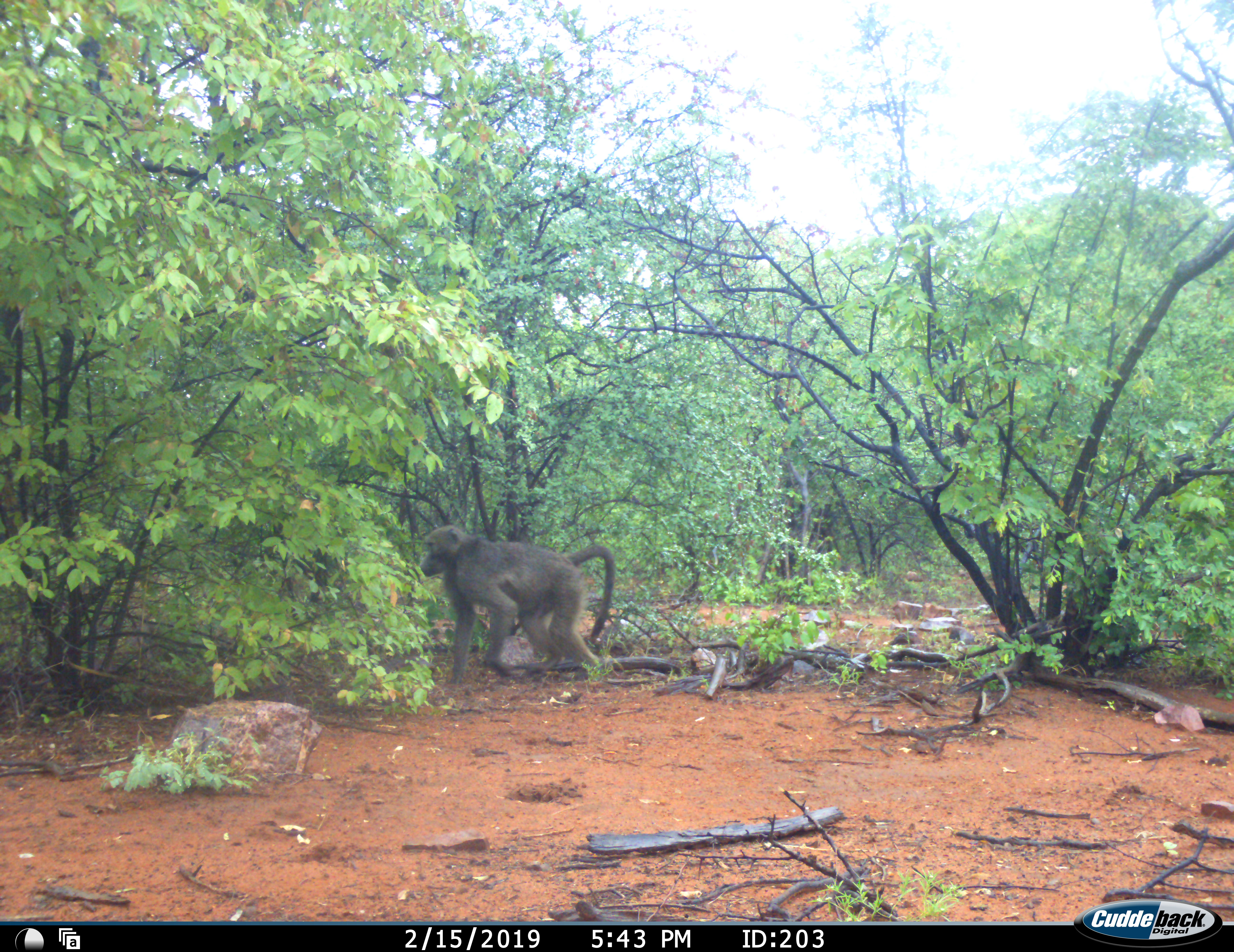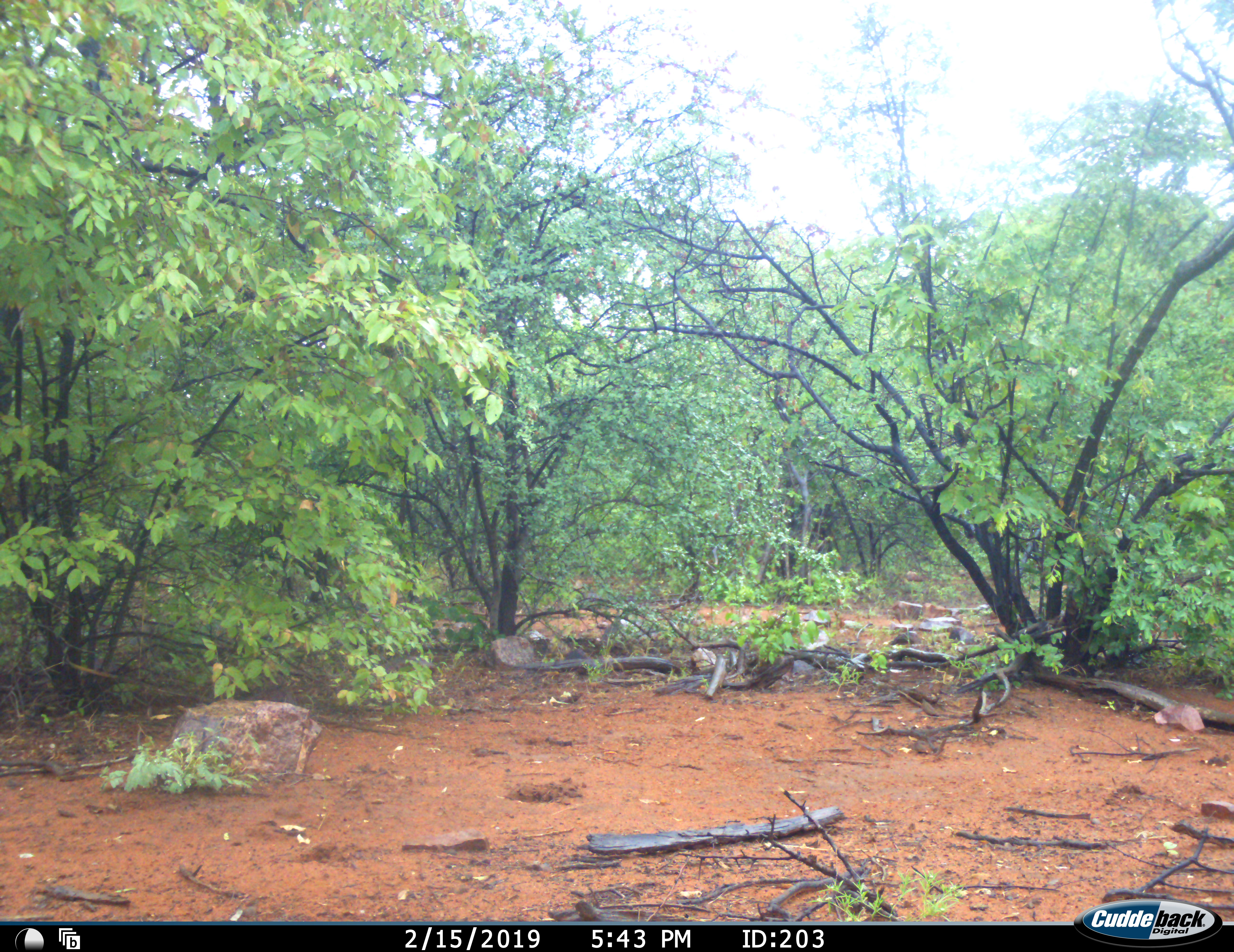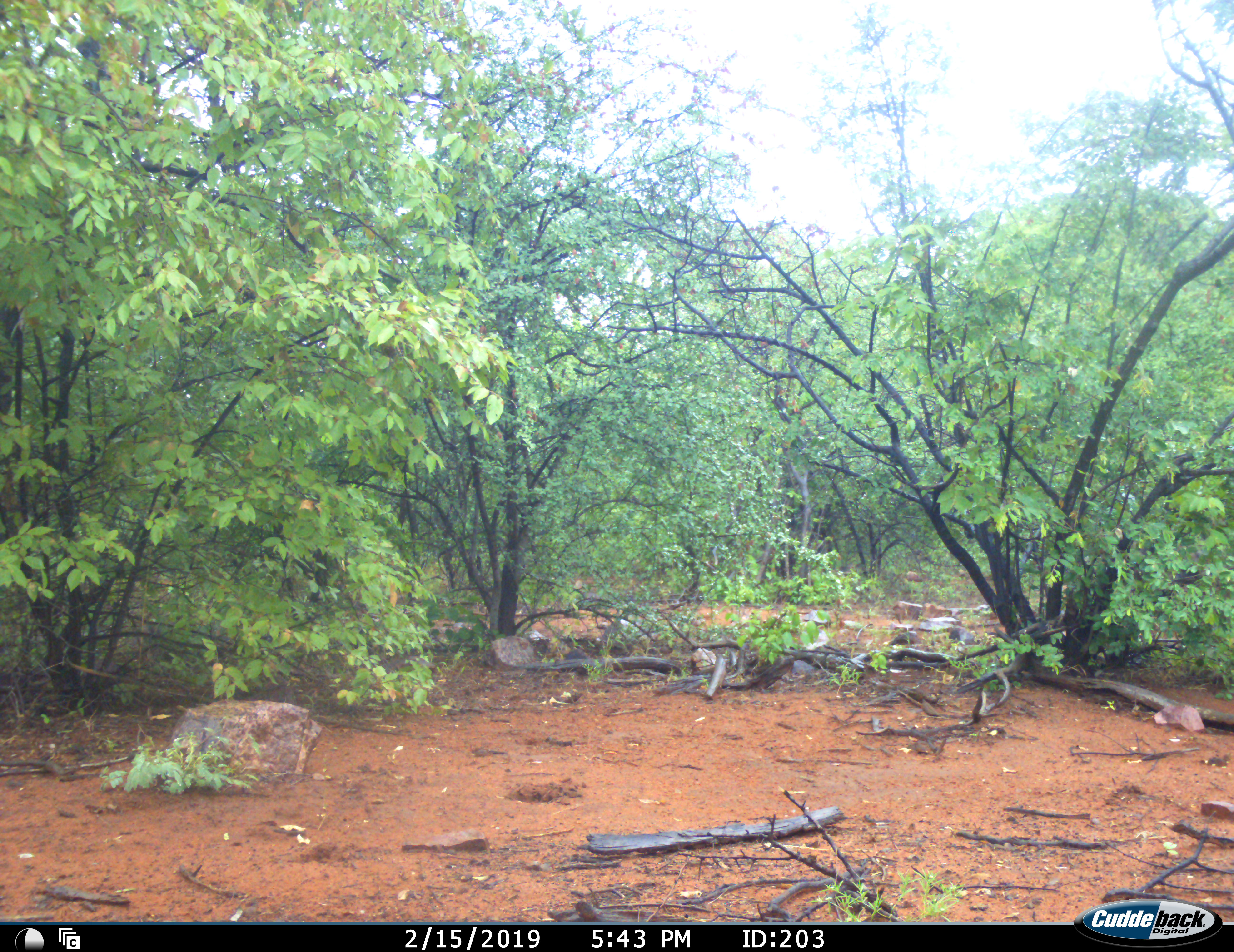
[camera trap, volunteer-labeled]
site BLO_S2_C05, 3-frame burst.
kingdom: Animalia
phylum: Chordata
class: Mammalia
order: Primates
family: Cercopithecidae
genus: Papio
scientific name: Papio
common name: baboon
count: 1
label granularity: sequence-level